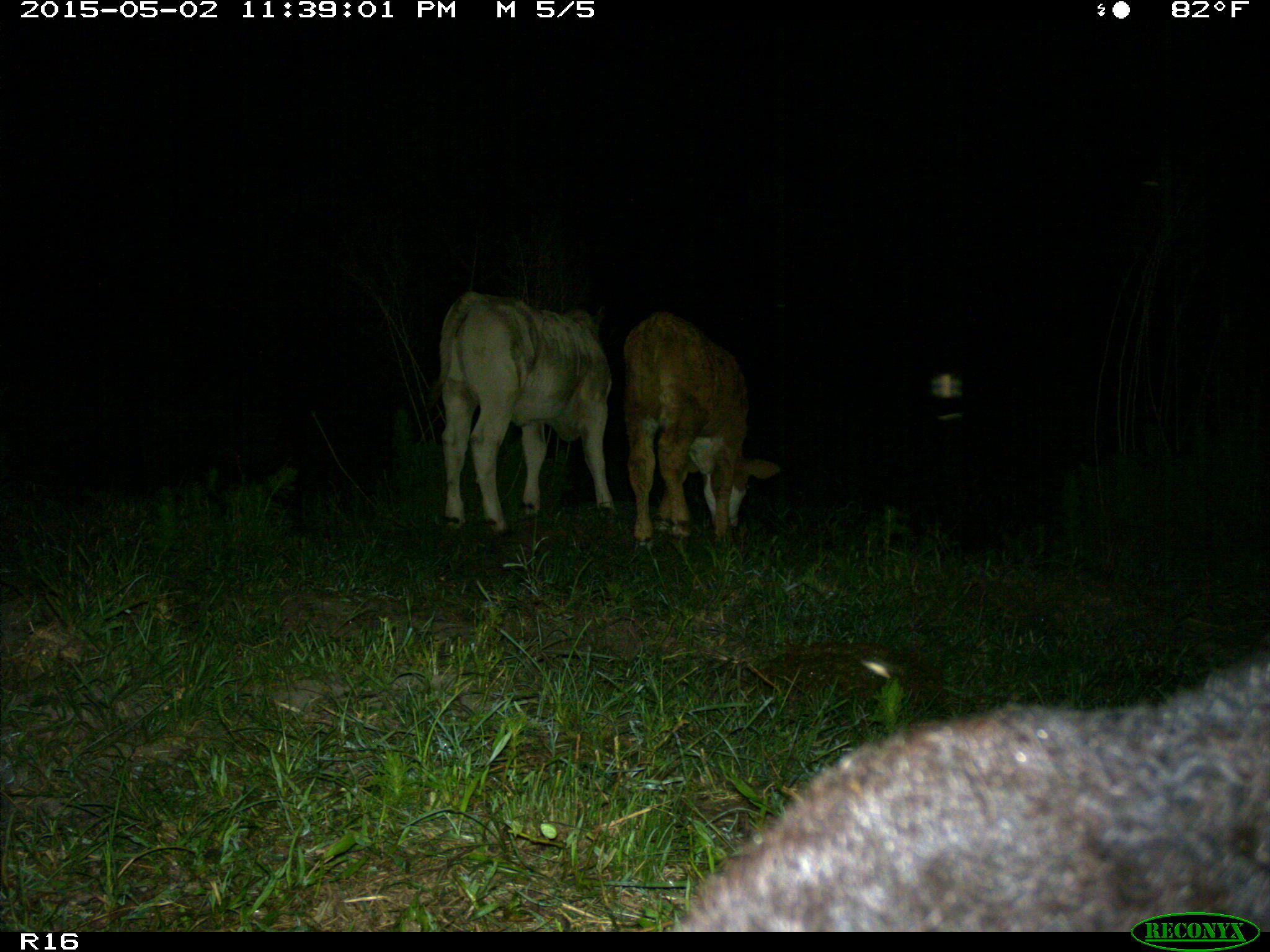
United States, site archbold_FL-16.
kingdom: Animalia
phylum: Chordata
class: Mammalia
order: Artiodactyla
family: Bovidae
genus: Bos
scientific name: Bos taurus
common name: domestic cow